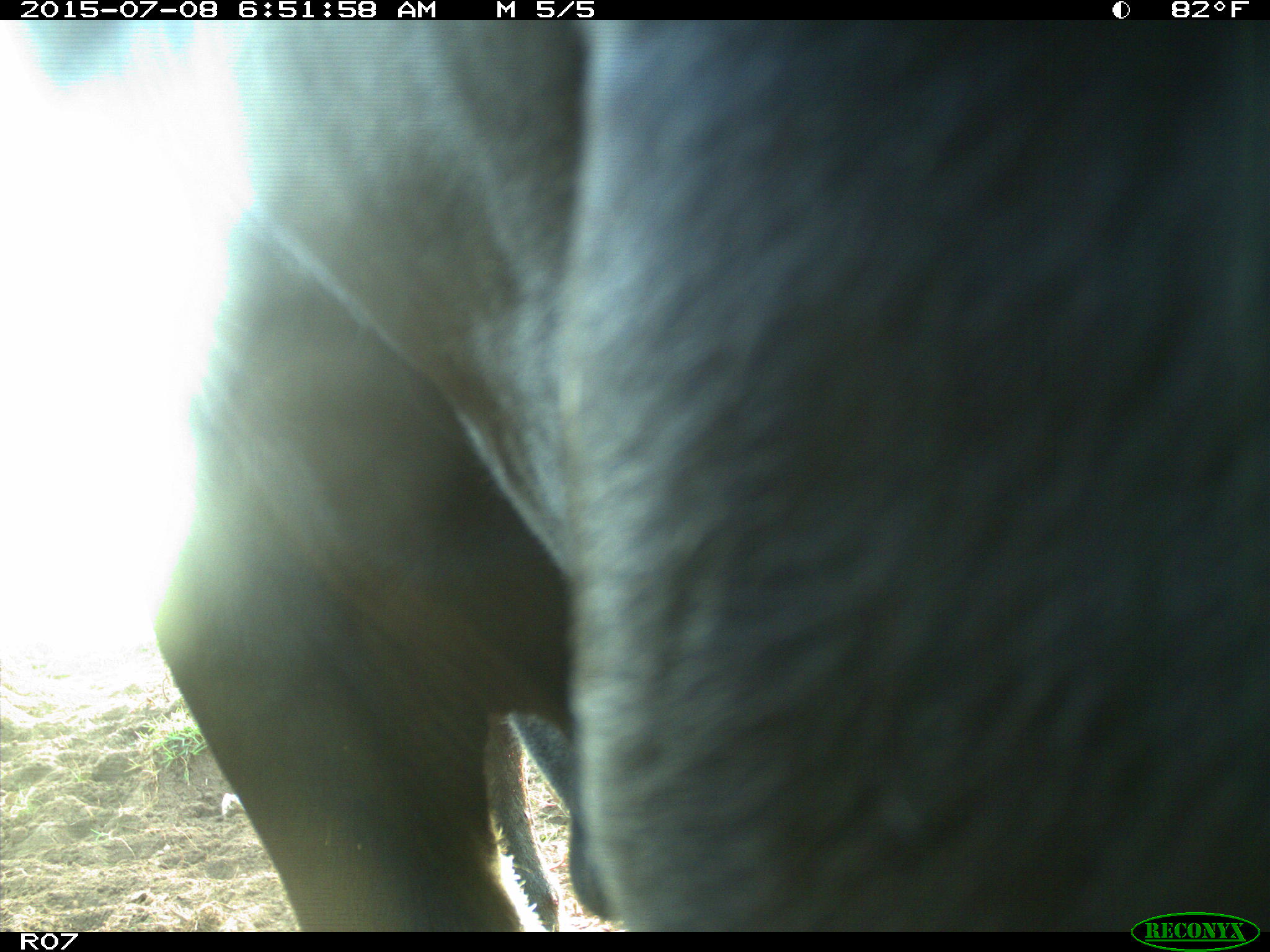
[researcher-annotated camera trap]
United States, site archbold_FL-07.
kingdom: Animalia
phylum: Chordata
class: Mammalia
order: Artiodactyla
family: Bovidae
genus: Bos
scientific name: Bos taurus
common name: domestic cow